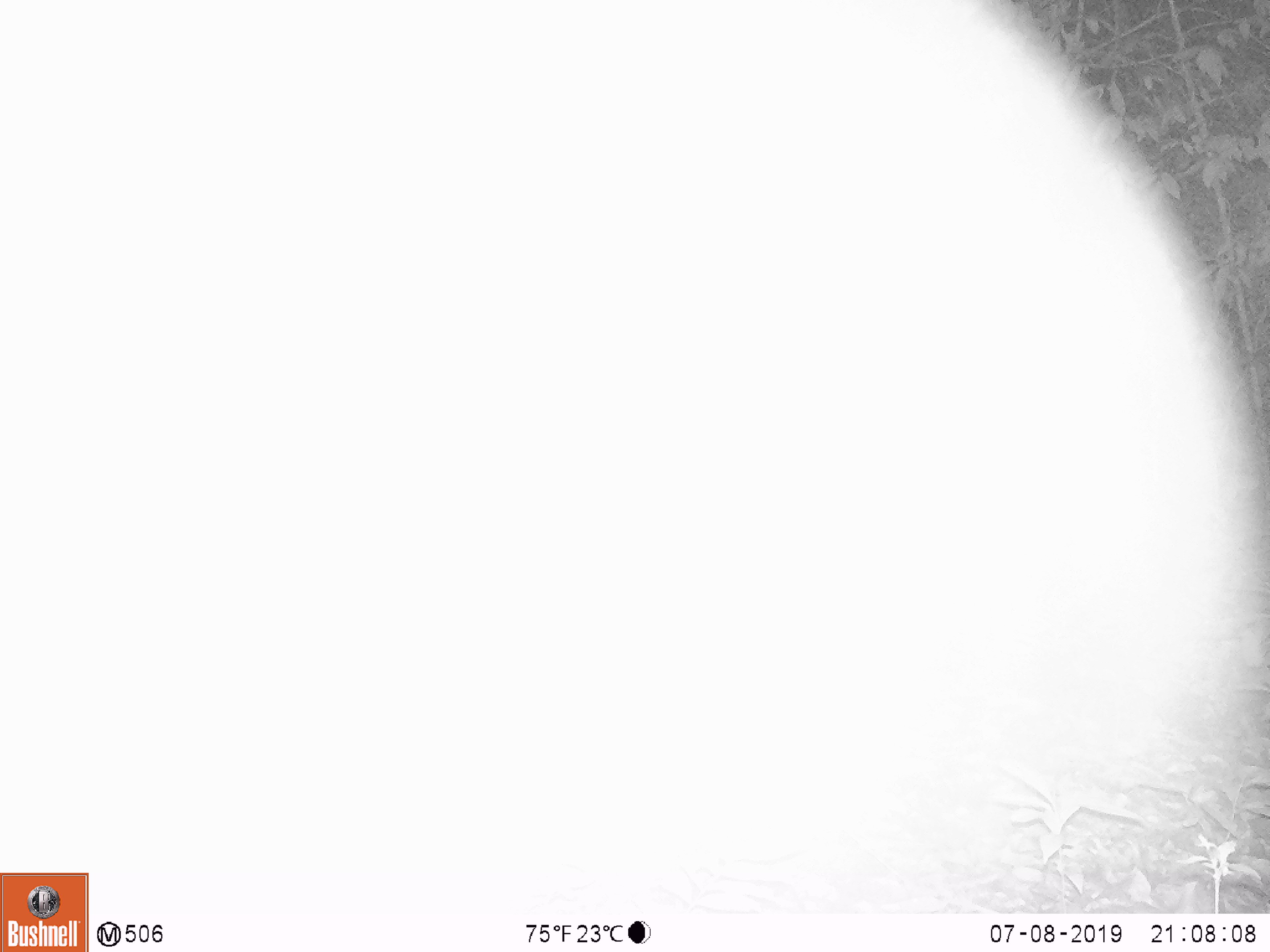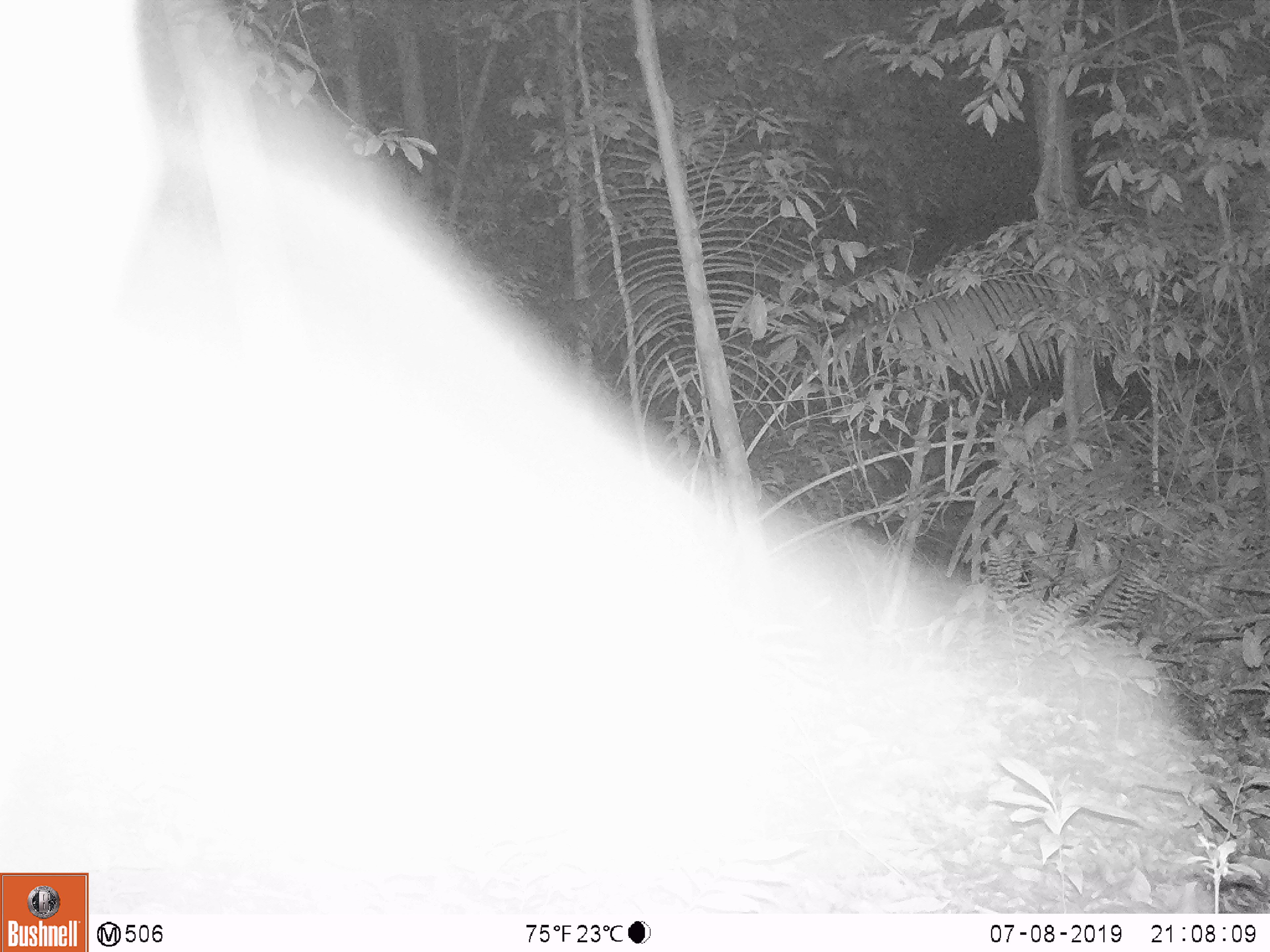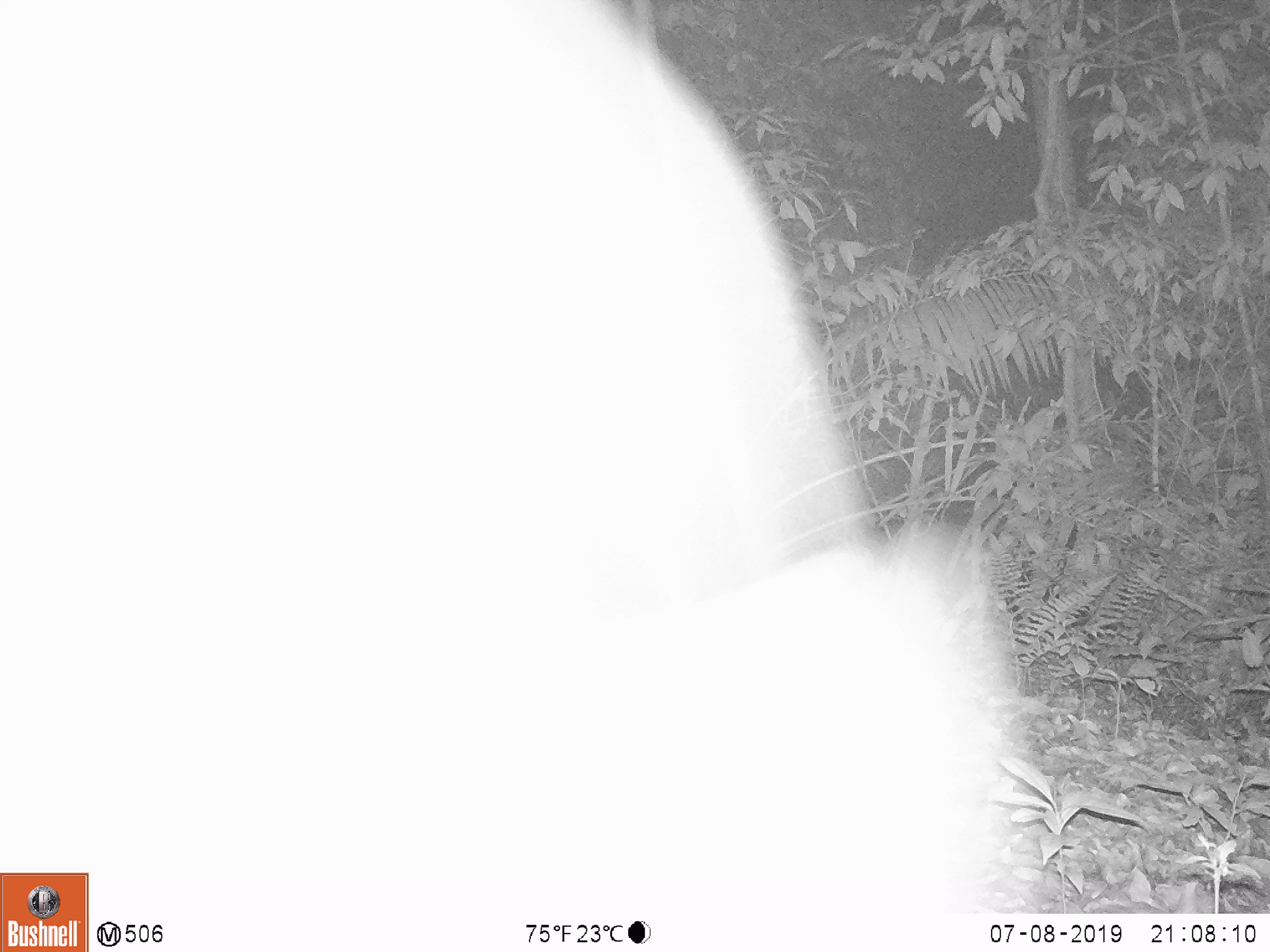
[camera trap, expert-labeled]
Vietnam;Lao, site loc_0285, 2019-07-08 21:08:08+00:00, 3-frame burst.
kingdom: Animalia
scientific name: Animalia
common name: animal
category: unidentified animal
Unidentified animal (animal) (Animalia). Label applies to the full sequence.